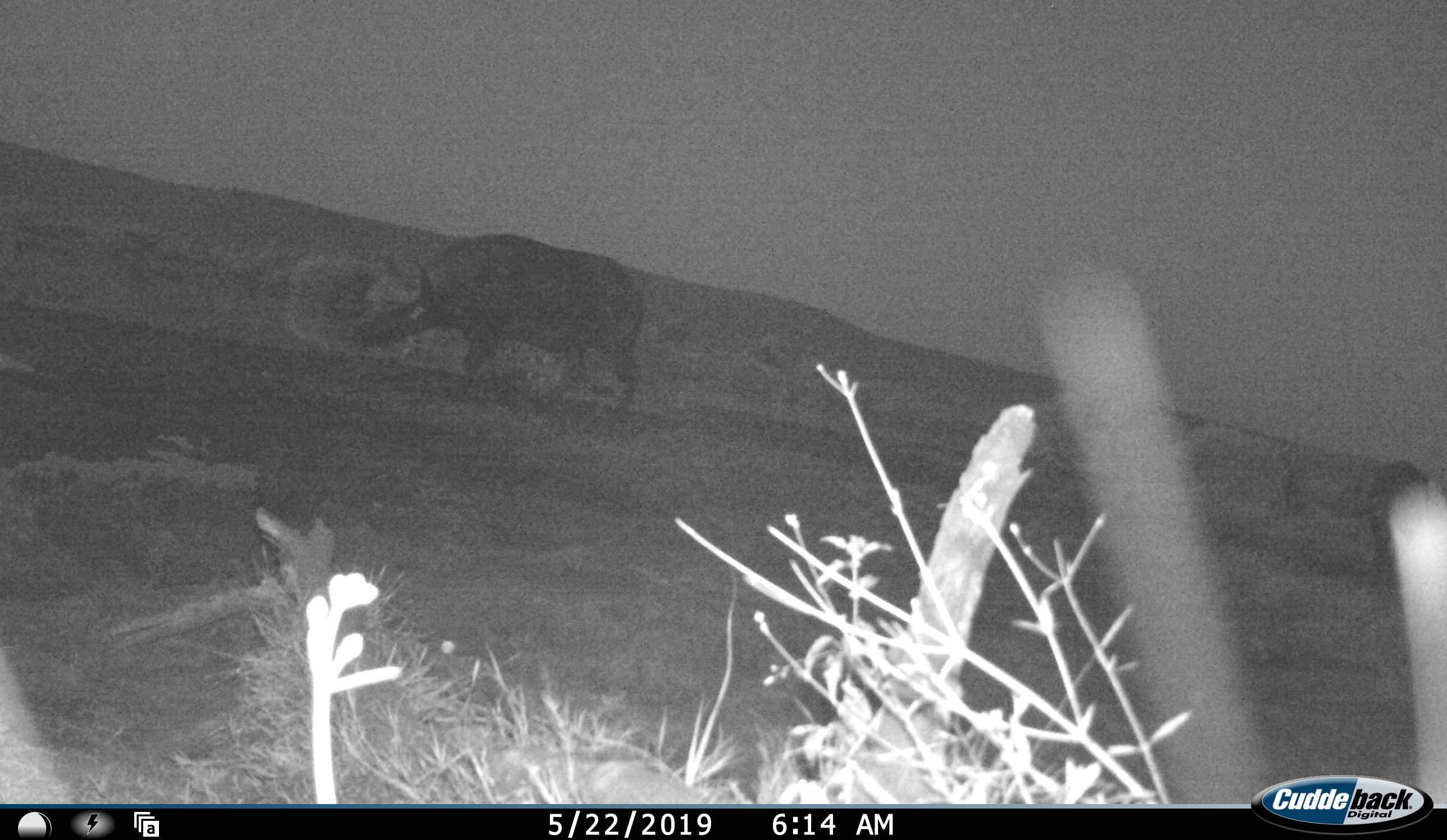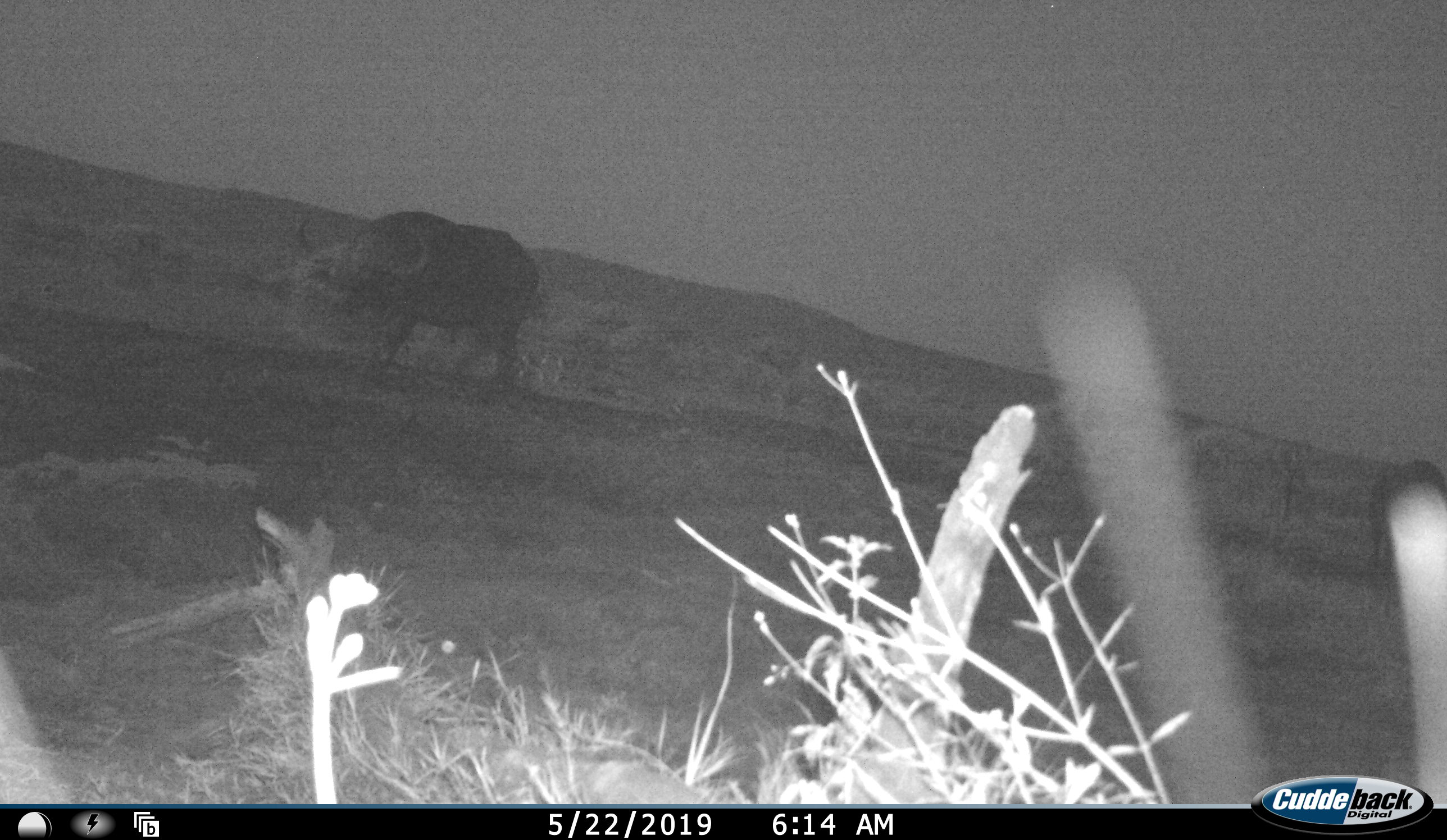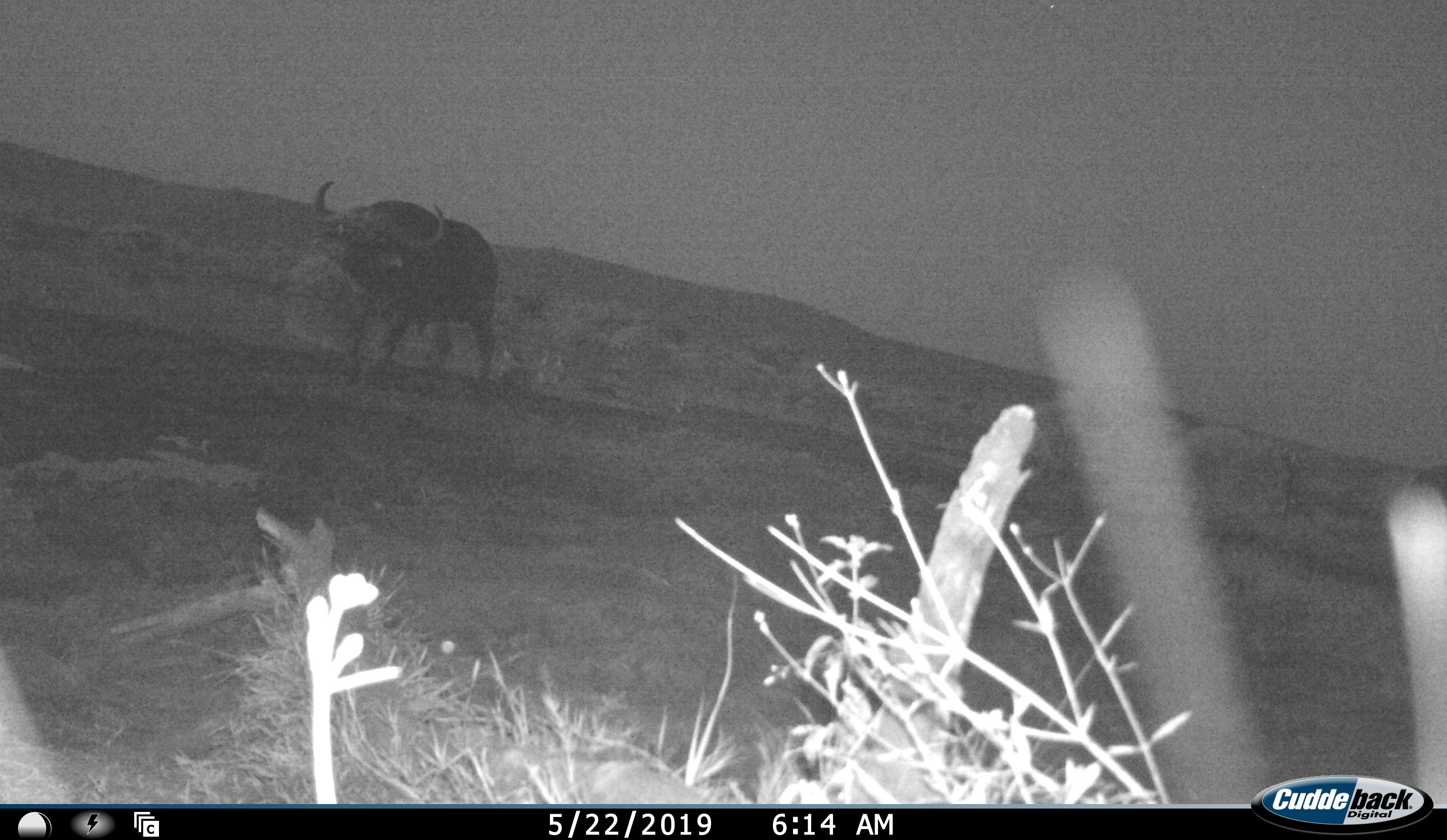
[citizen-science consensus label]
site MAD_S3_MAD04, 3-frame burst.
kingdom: Animalia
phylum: Chordata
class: Mammalia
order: Artiodactyla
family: Bovidae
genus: Syncerus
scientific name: Syncerus caffer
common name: african buffalo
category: buffalo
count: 1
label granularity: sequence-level